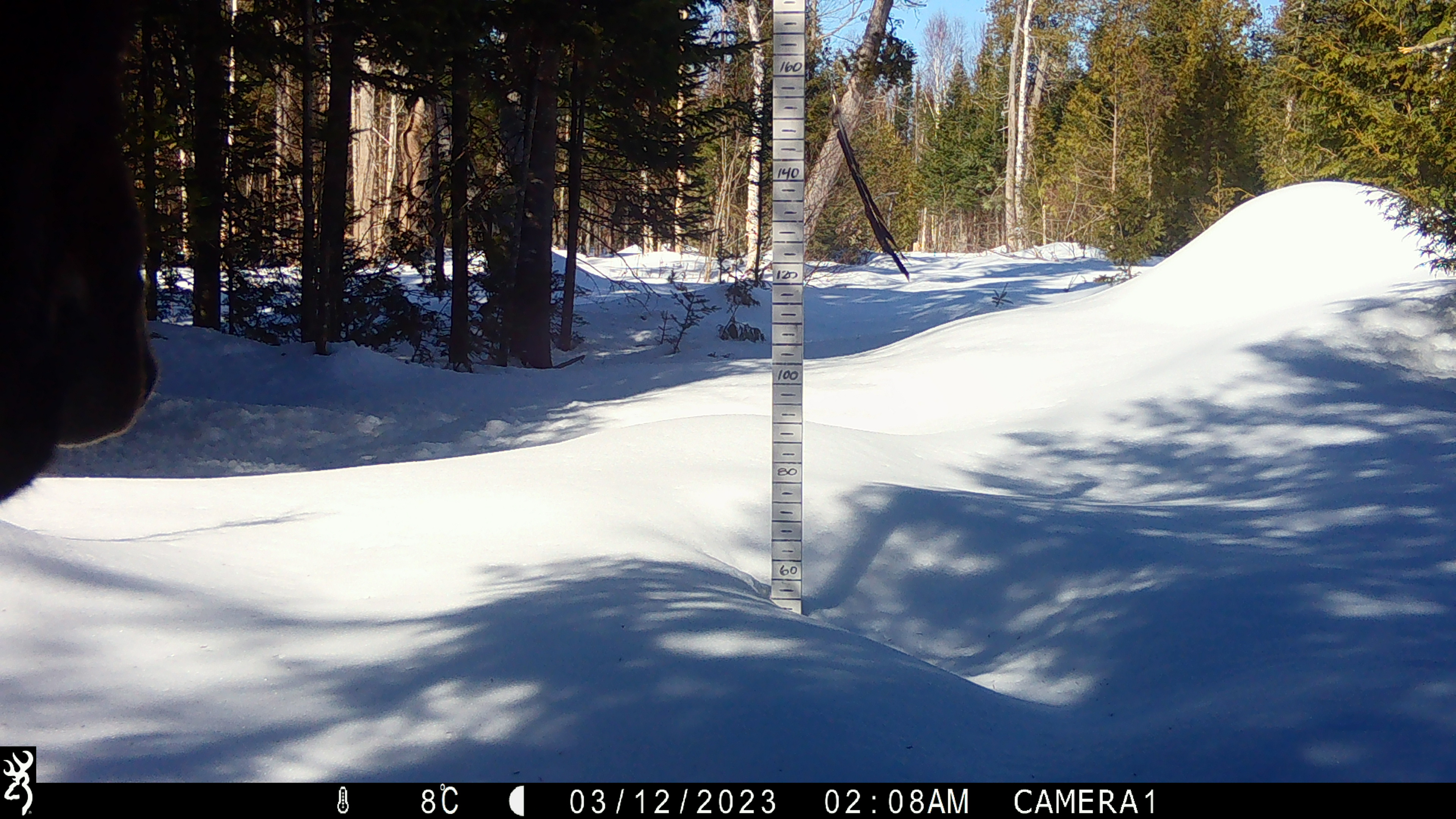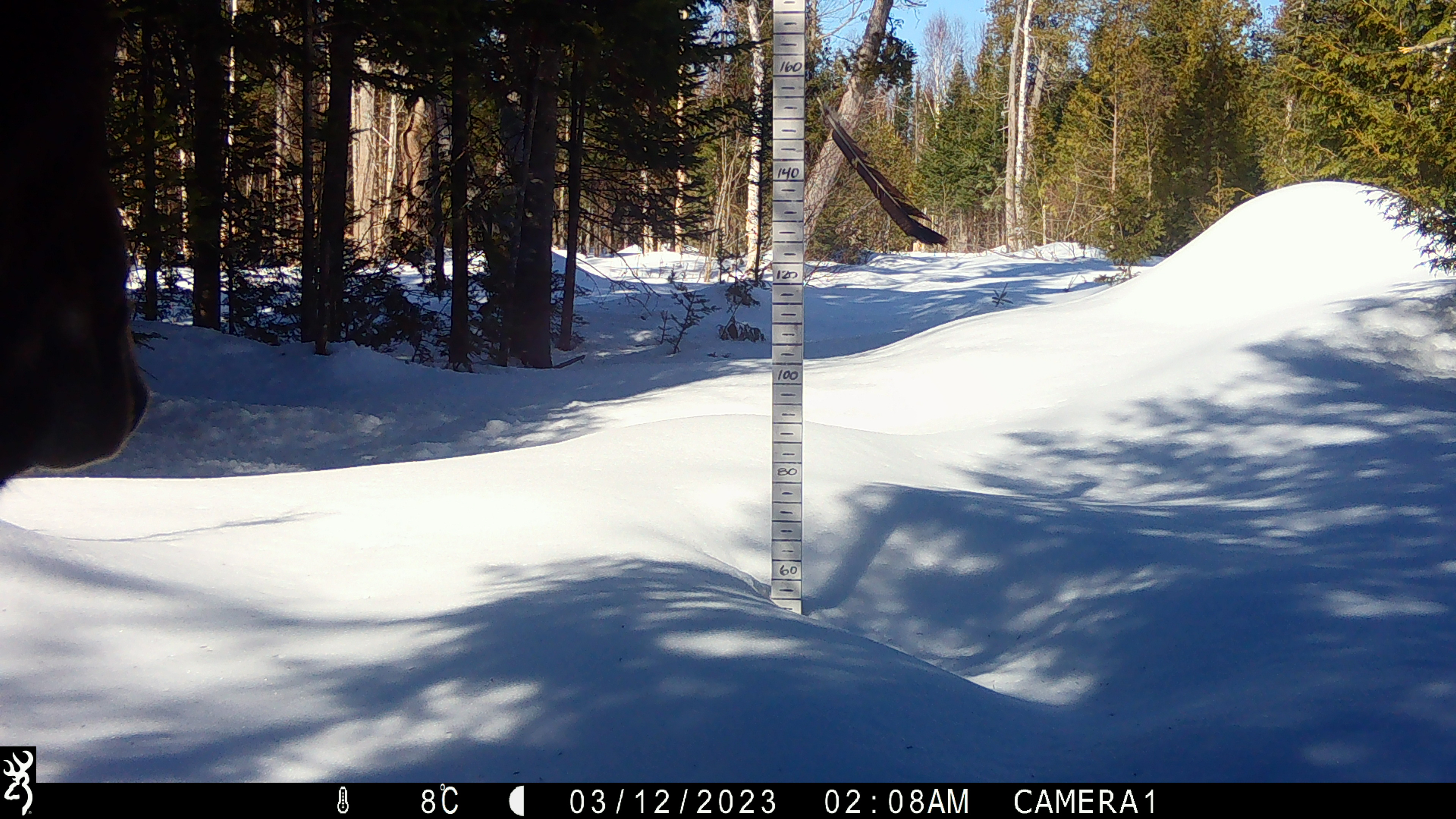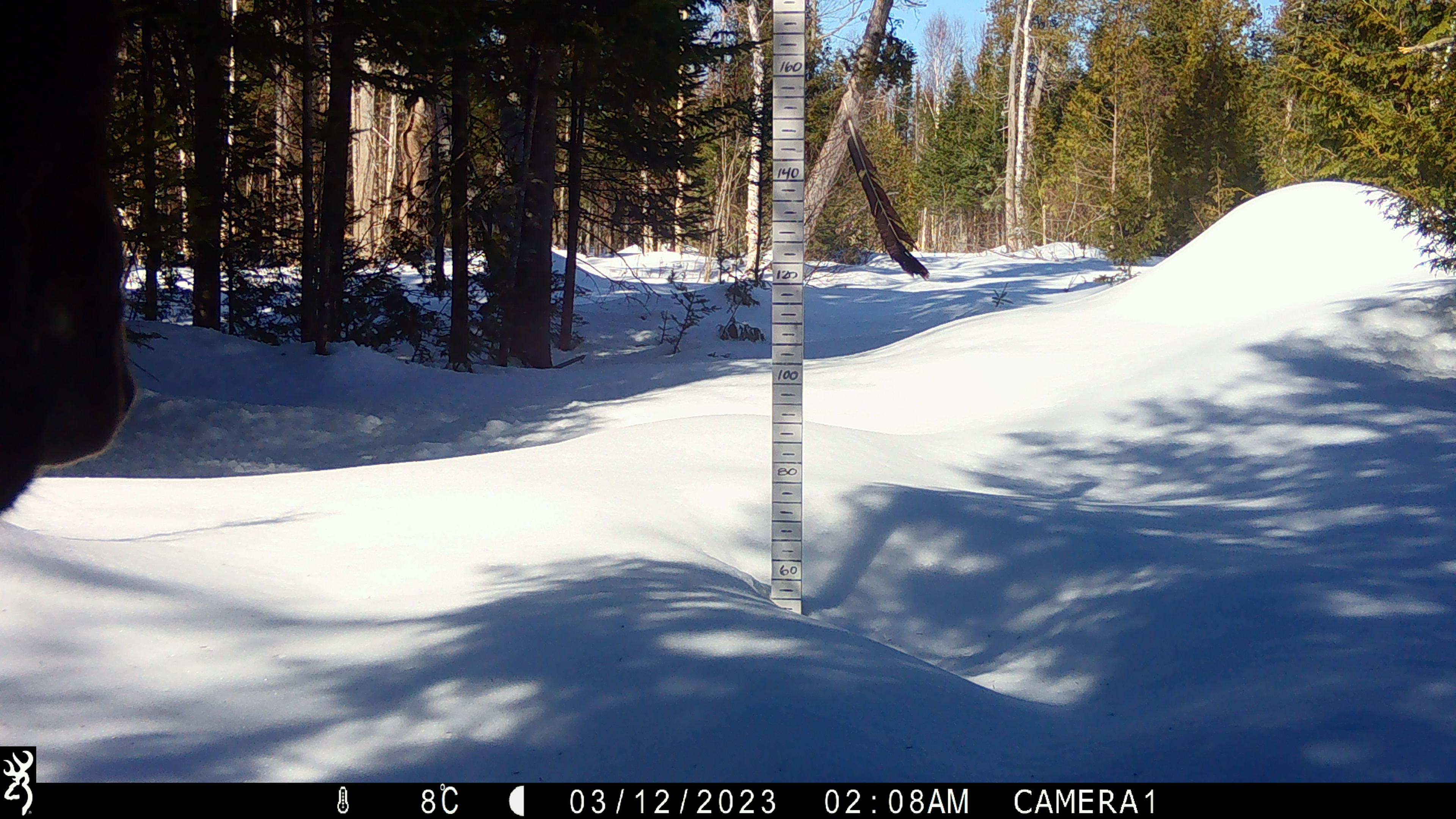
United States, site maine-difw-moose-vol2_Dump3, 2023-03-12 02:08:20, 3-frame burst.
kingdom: Animalia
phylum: Chordata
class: Mammalia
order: Artiodactyla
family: Cervidae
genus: Alces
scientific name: Alces alces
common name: moose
Moose (Alces alces).